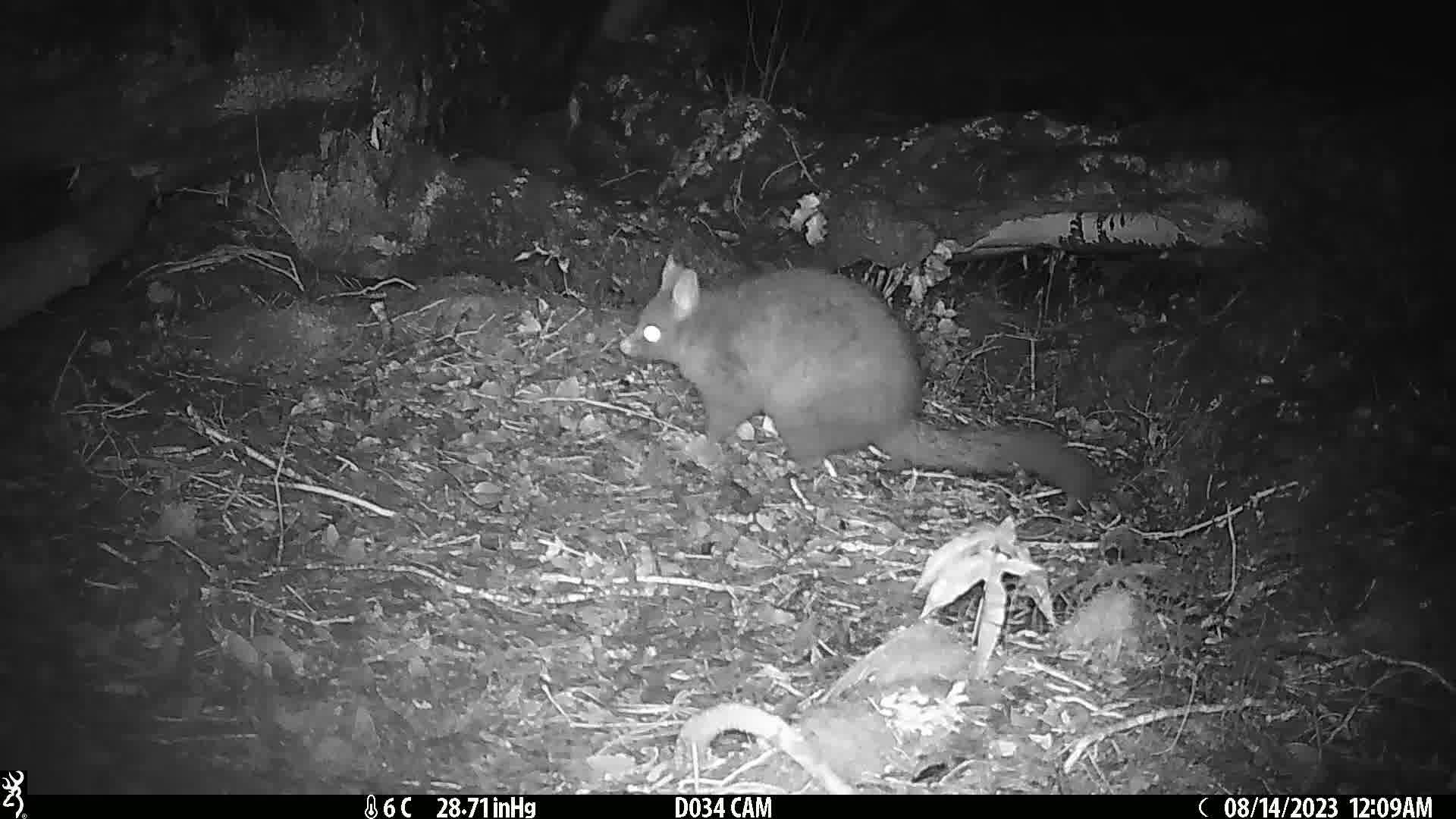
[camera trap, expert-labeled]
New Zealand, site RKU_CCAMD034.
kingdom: Animalia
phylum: Chordata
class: Mammalia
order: Diprotodontia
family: Phalangeridae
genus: Trichosurus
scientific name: Trichosurus vulpecula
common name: common brushtail possum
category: possum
Possum (common brushtail possum) (Trichosurus vulpecula).